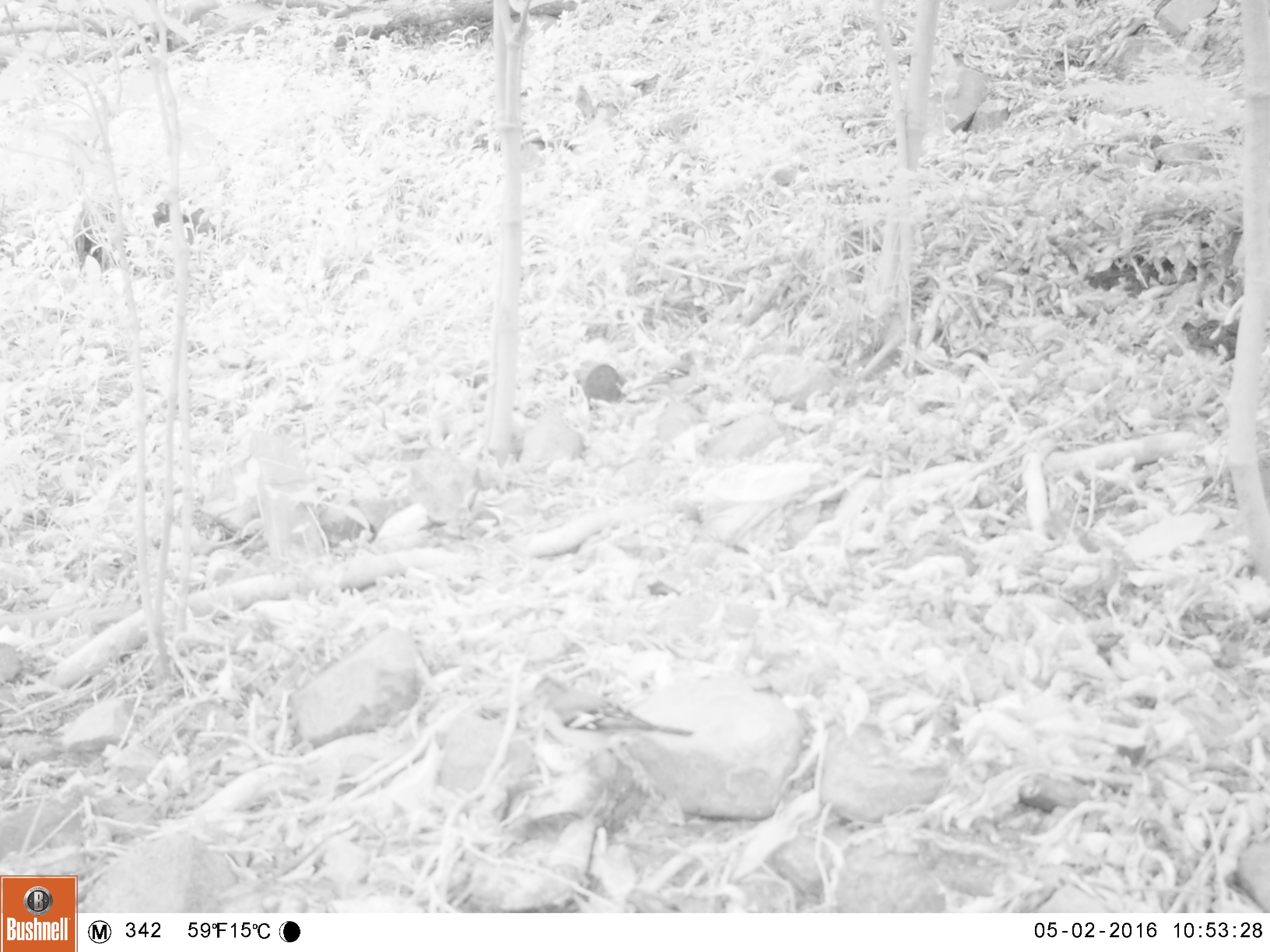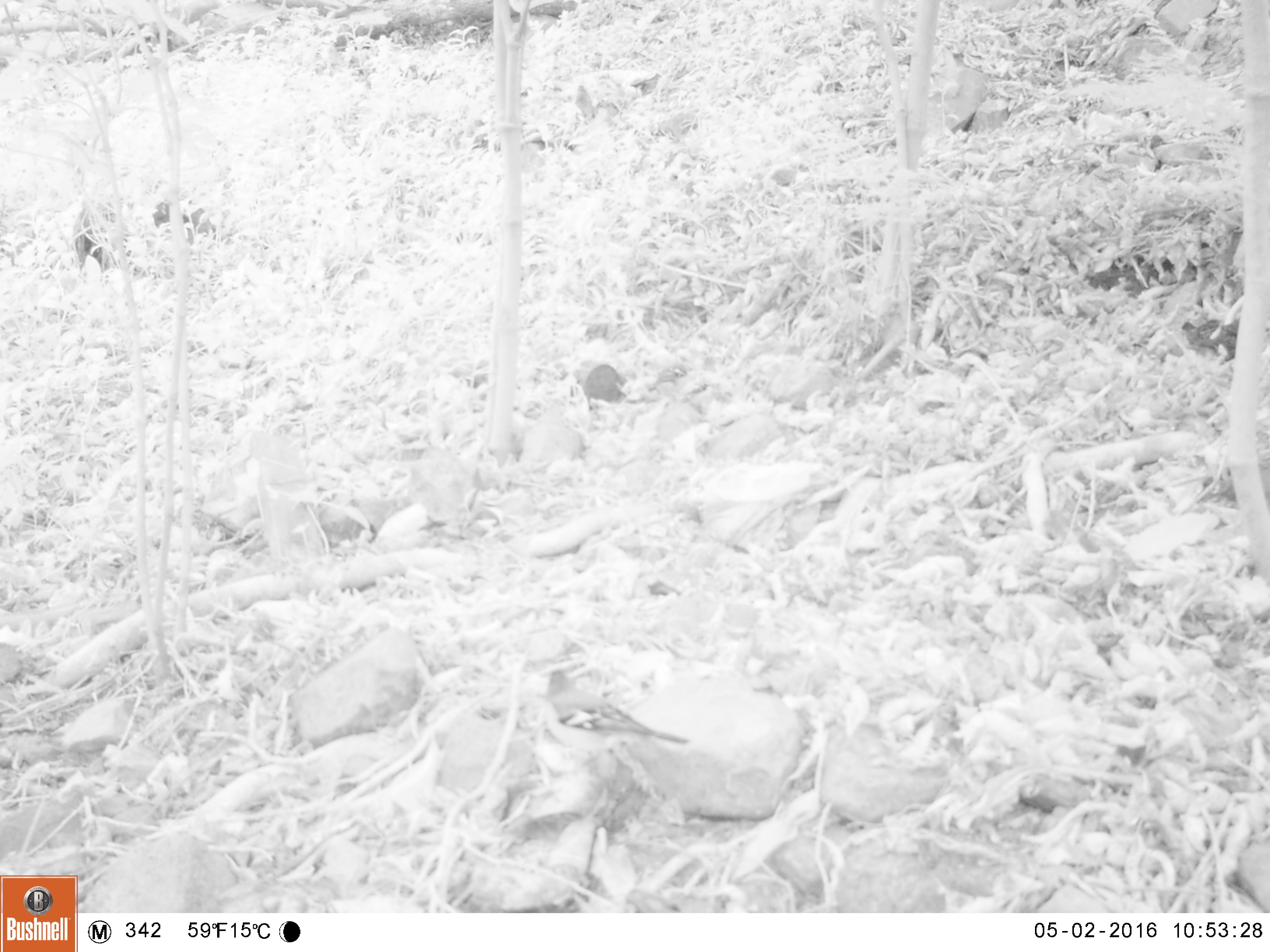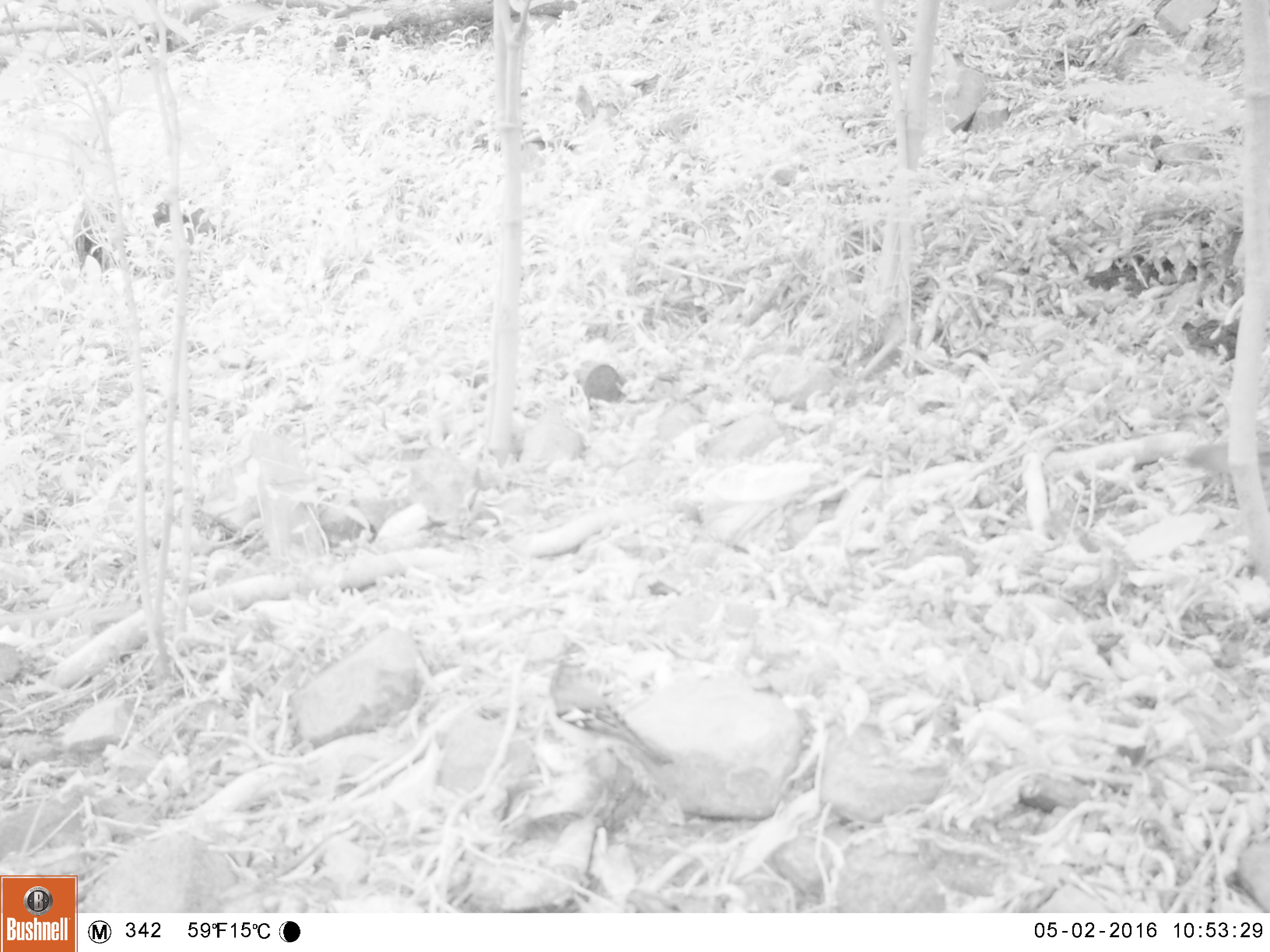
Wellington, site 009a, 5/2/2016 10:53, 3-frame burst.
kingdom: Animalia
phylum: Chordata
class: Aves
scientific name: Aves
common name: bird